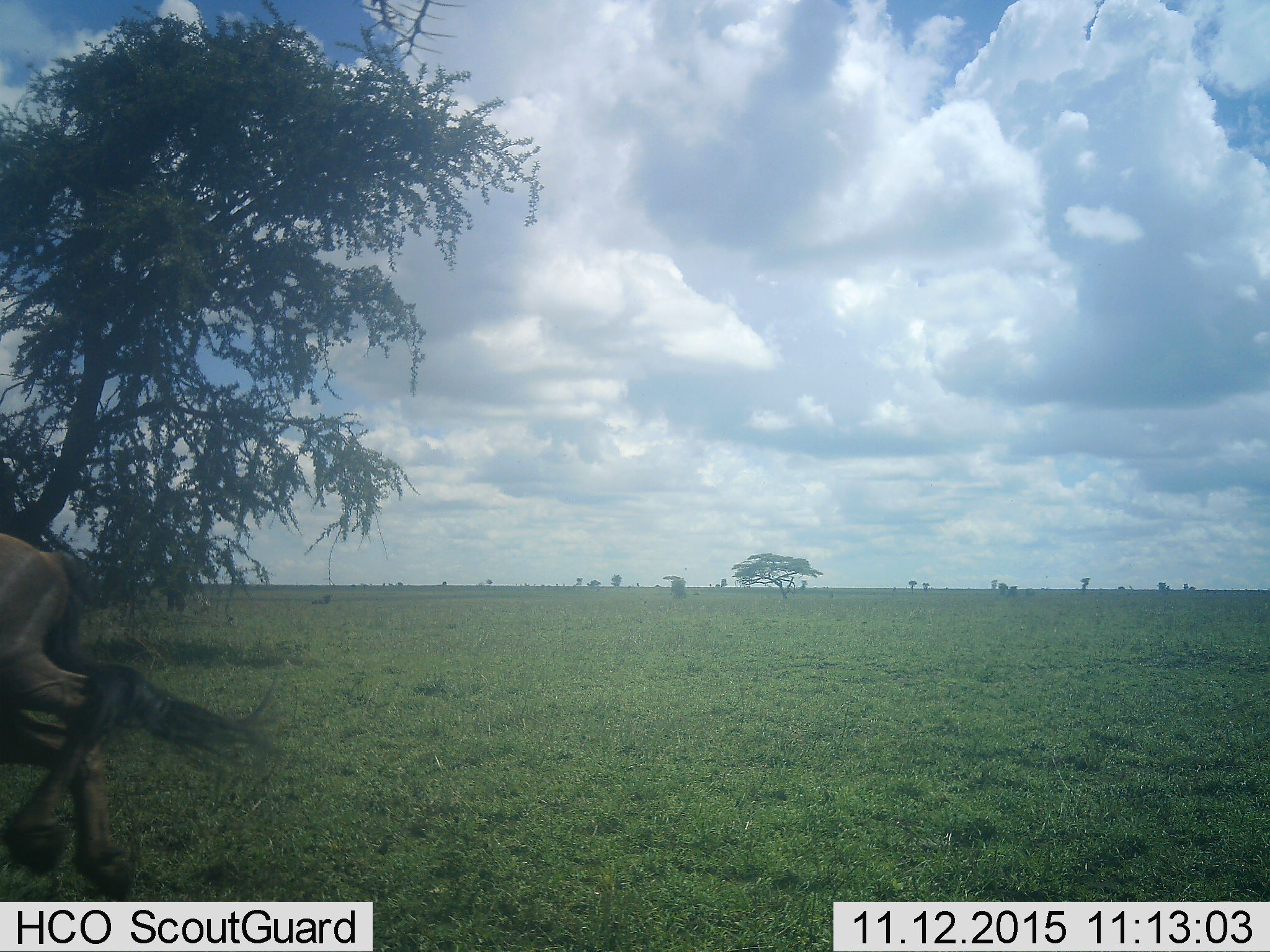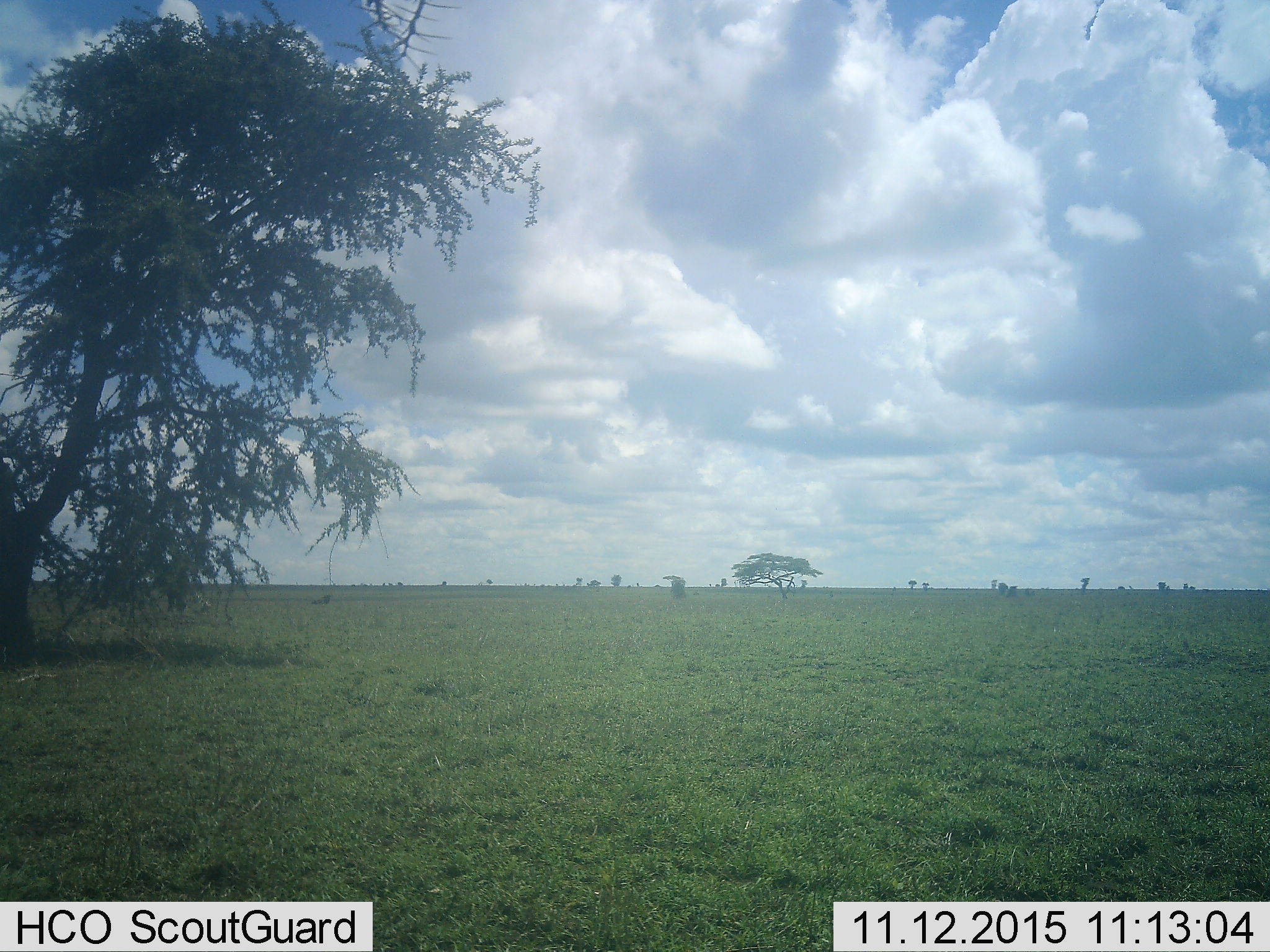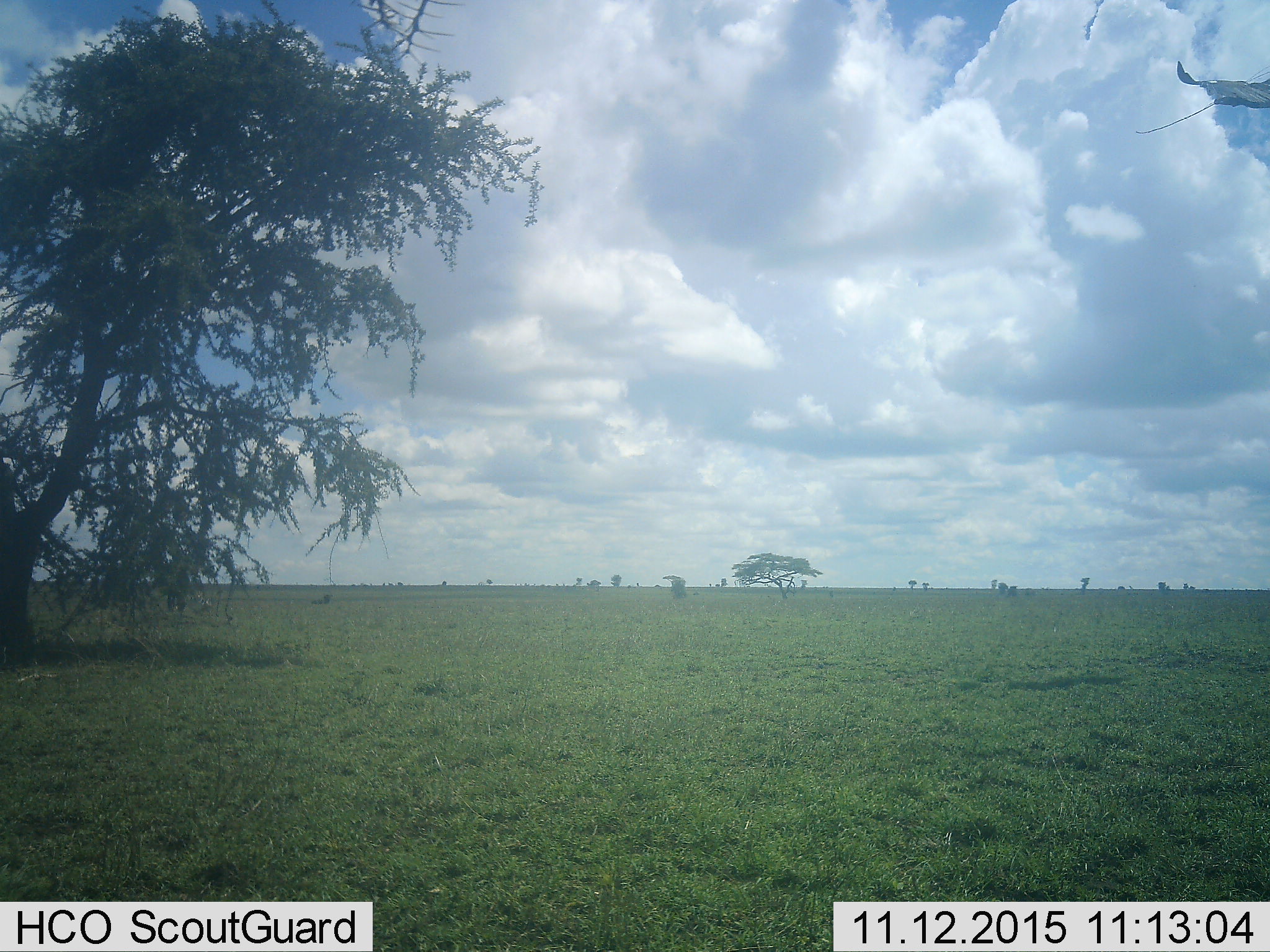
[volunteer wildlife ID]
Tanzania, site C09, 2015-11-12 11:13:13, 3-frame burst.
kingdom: Animalia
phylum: Chordata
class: Mammalia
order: Artiodactyla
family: Bovidae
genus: Connochaetes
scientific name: Connochaetes taurinus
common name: blue wildebeest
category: wildebeest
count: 1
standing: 0%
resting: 7%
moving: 100%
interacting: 0%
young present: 0%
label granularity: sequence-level